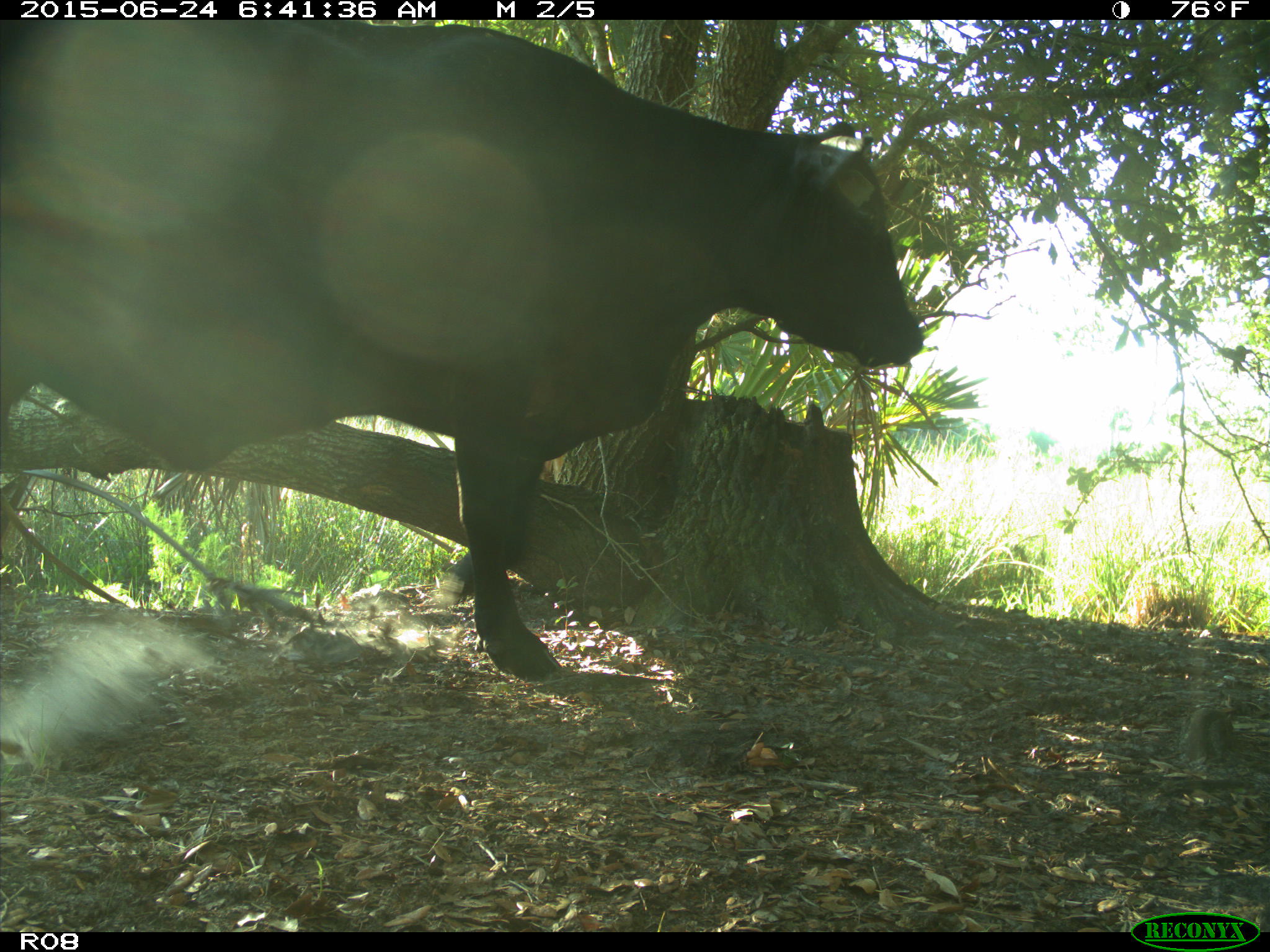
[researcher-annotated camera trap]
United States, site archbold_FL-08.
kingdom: Animalia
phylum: Chordata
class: Mammalia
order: Artiodactyla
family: Bovidae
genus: Bos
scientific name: Bos taurus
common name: domestic cow